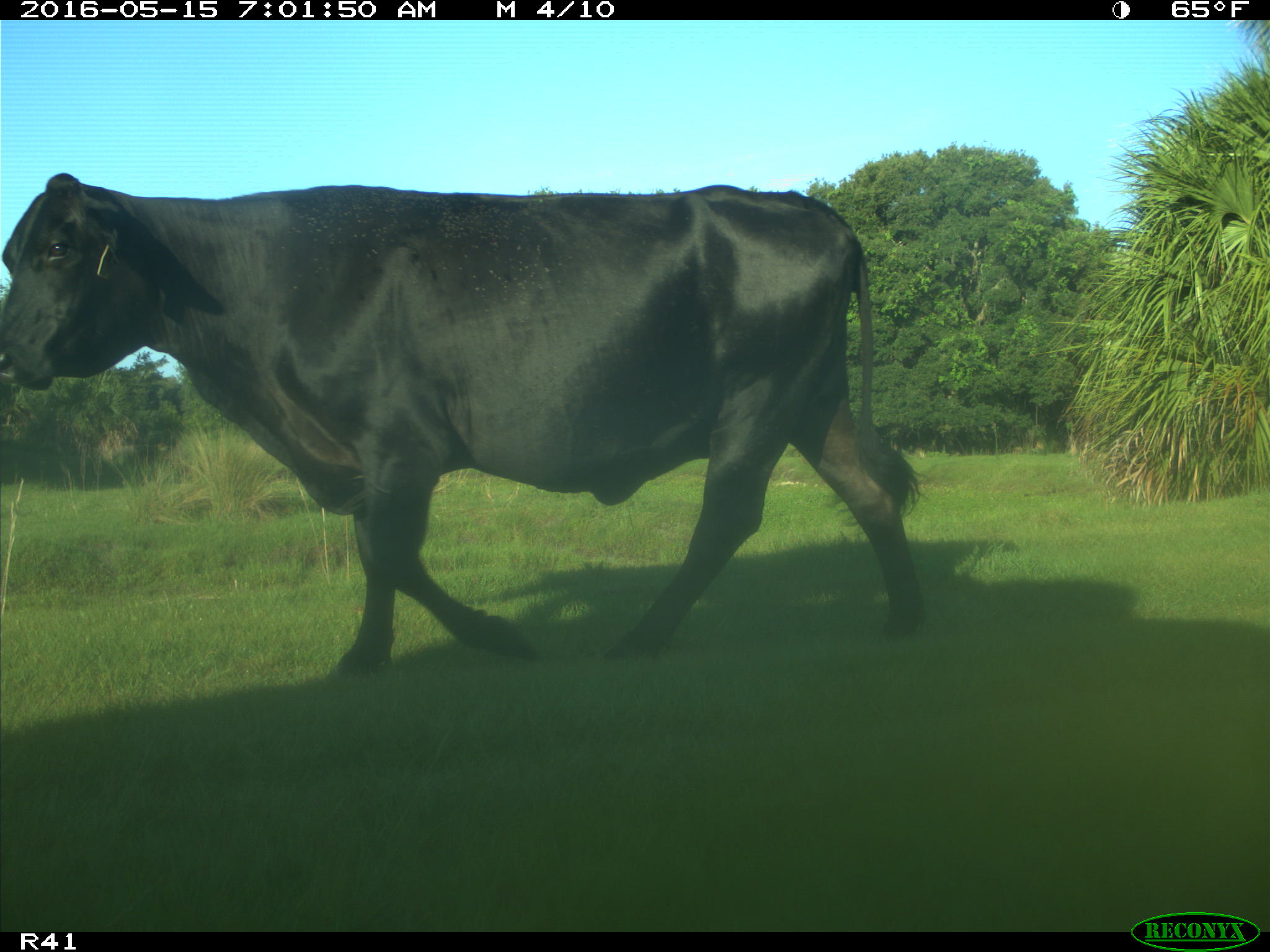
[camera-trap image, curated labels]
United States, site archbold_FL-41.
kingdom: Animalia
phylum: Chordata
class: Mammalia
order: Artiodactyla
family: Bovidae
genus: Bos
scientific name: Bos taurus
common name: domestic cow